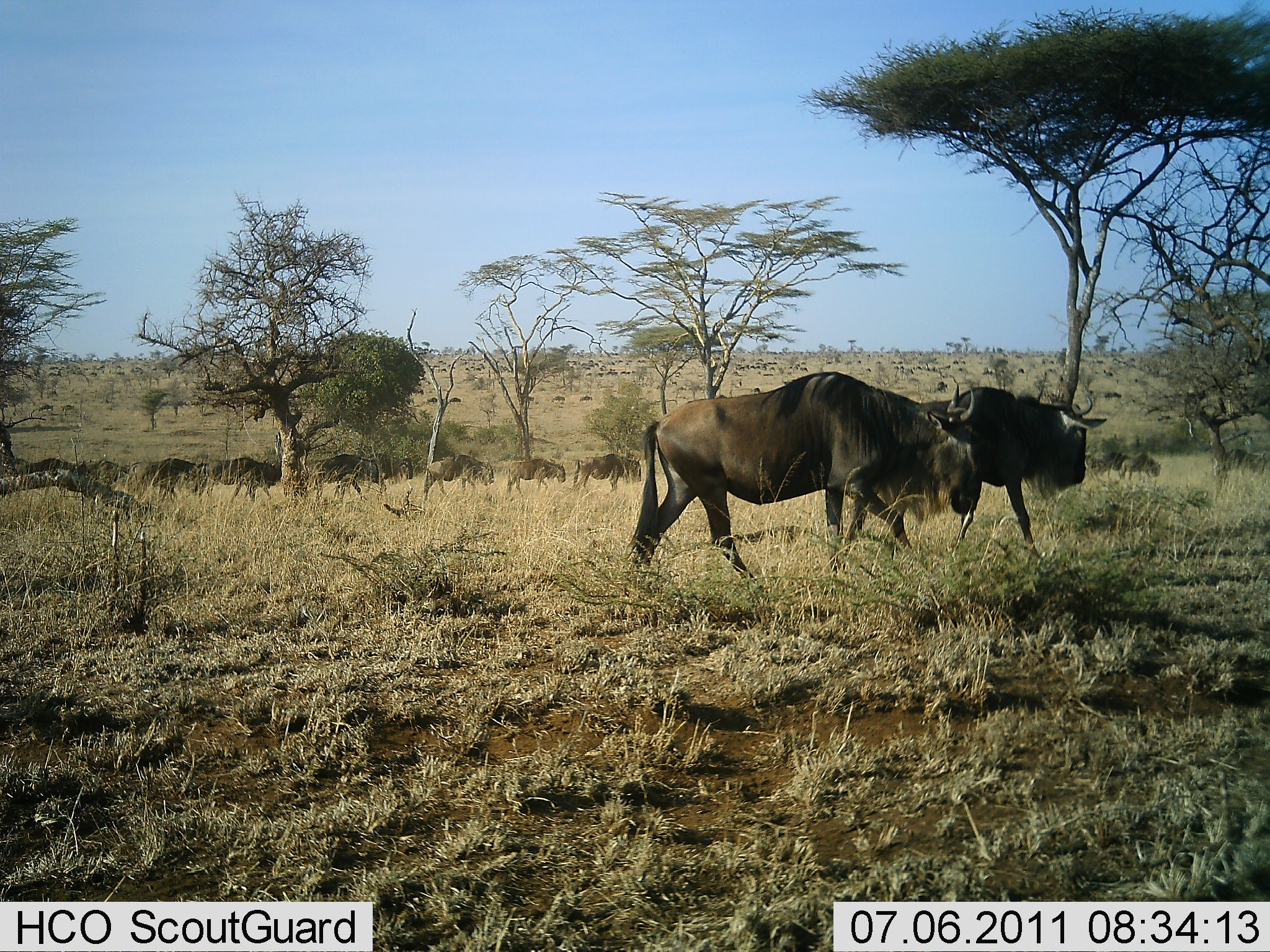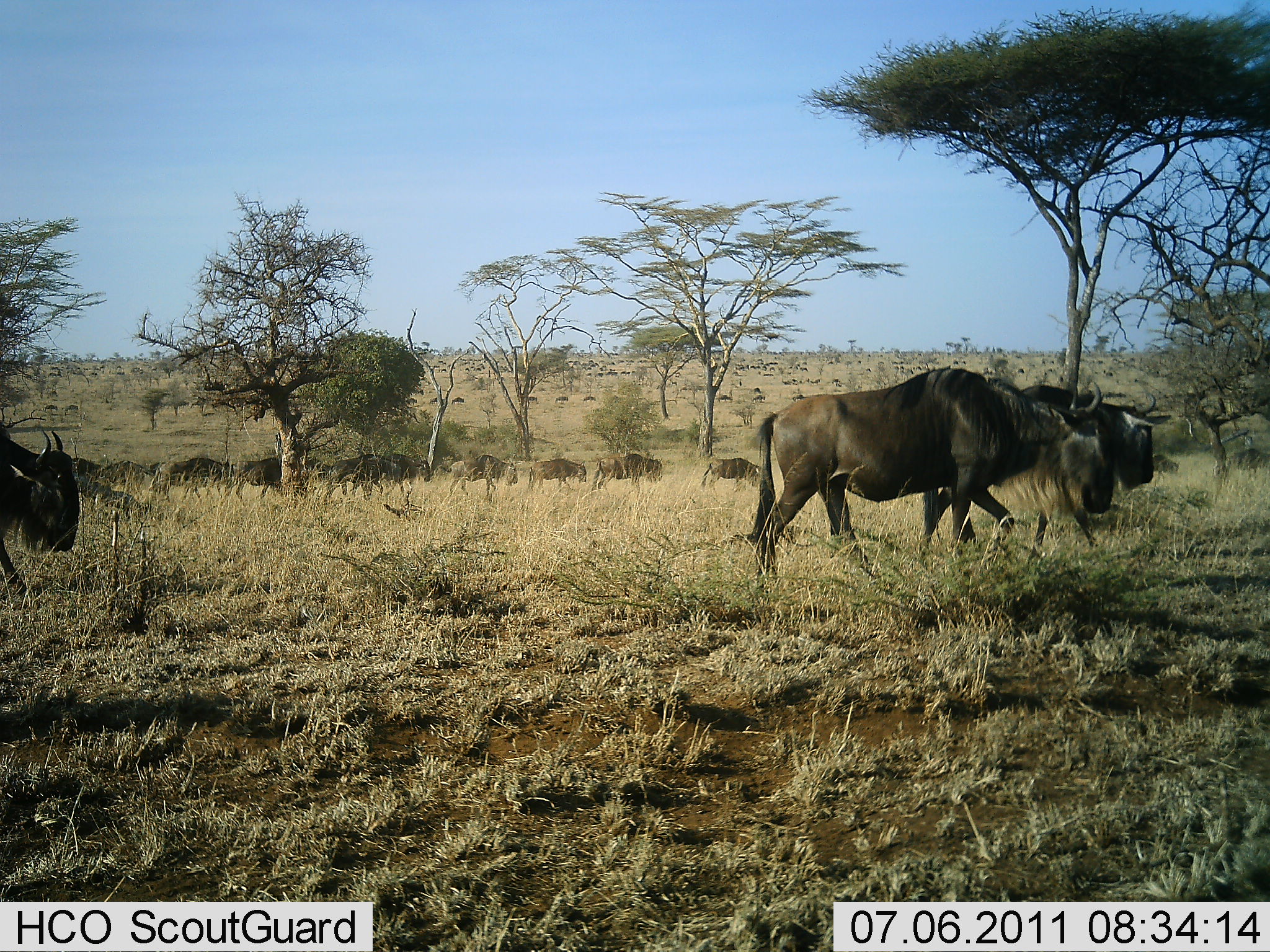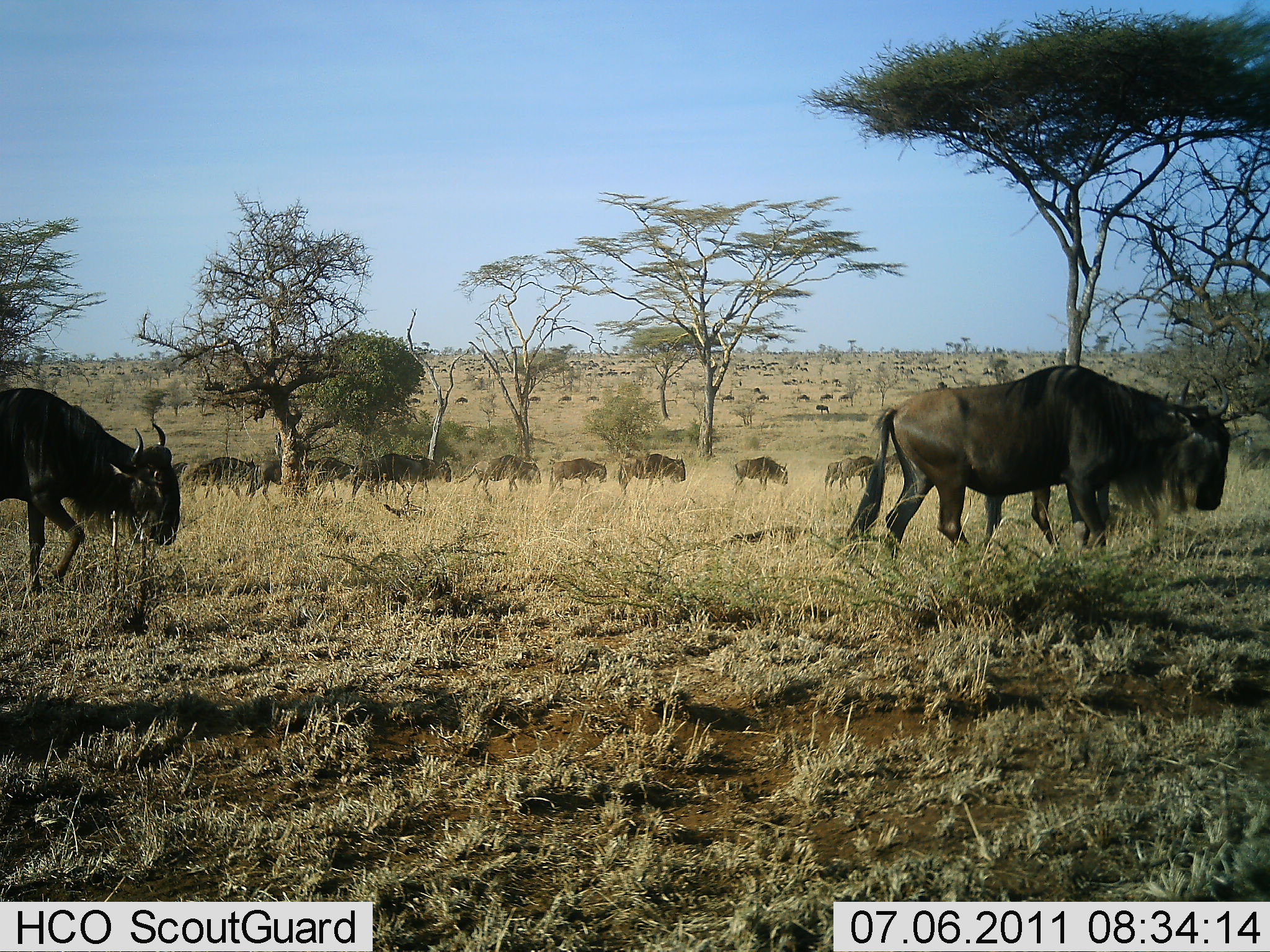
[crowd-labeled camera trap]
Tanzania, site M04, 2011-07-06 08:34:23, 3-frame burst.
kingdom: Animalia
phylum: Chordata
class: Mammalia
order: Artiodactyla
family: Bovidae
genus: Connochaetes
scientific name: Connochaetes taurinus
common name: blue wildebeest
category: wildebeest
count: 51+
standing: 20%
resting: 0%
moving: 100%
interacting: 0%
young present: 0%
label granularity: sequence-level